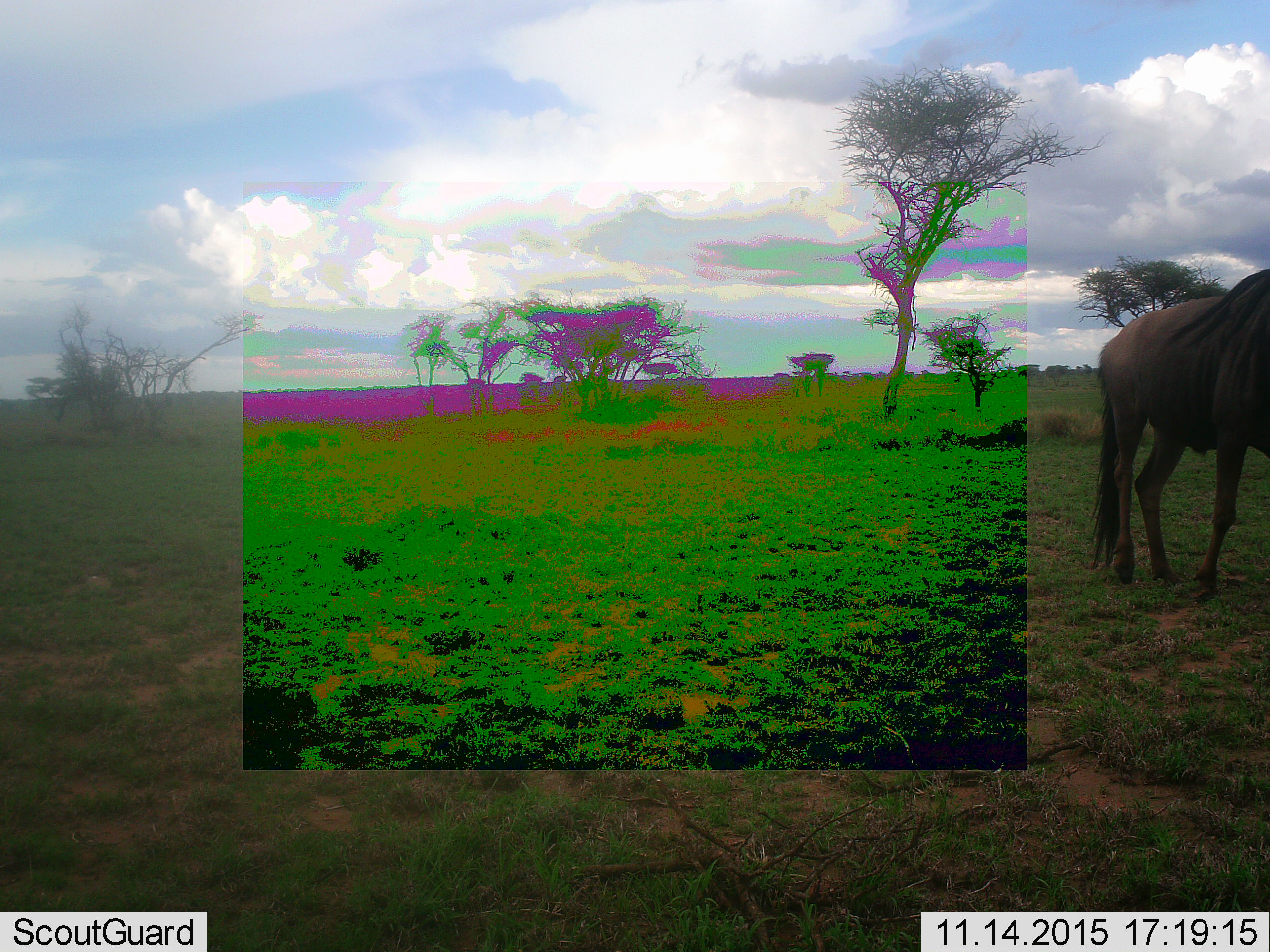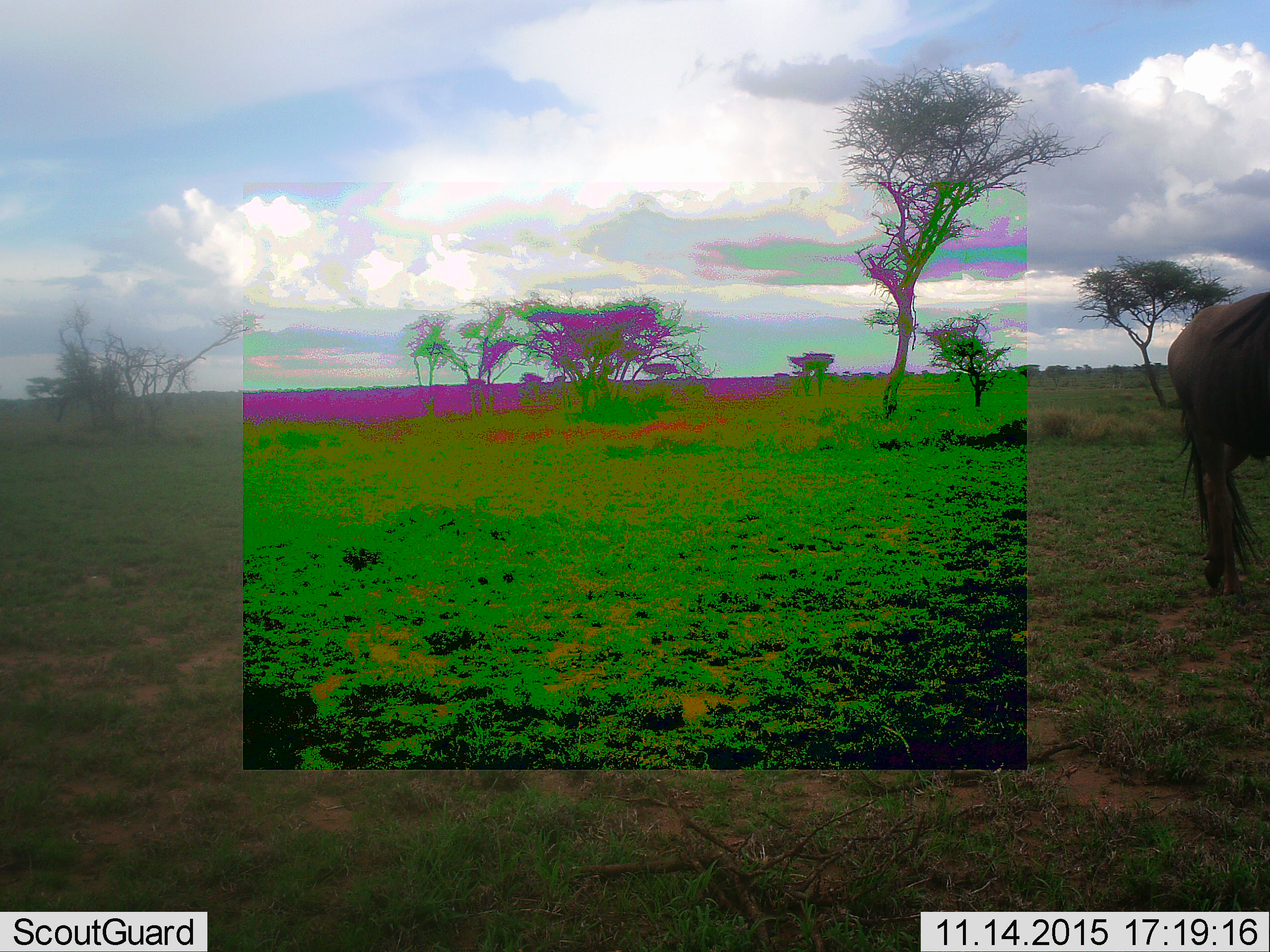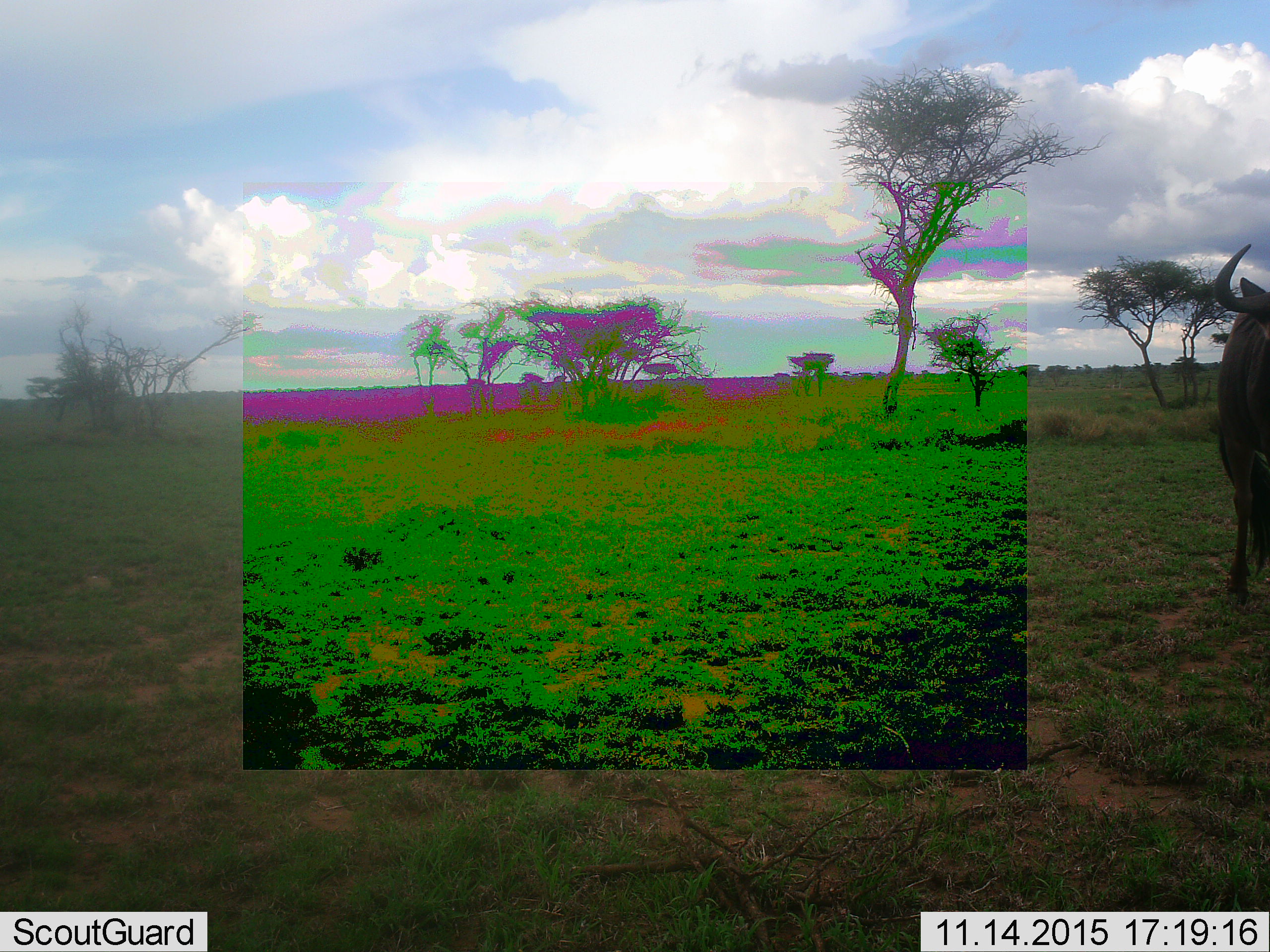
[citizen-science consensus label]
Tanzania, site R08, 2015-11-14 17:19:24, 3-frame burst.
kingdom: Animalia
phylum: Chordata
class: Mammalia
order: Artiodactyla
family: Bovidae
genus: Connochaetes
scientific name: Connochaetes taurinus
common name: blue wildebeest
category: wildebeest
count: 1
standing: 25%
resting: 0%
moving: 75%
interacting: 0%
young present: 0%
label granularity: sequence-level